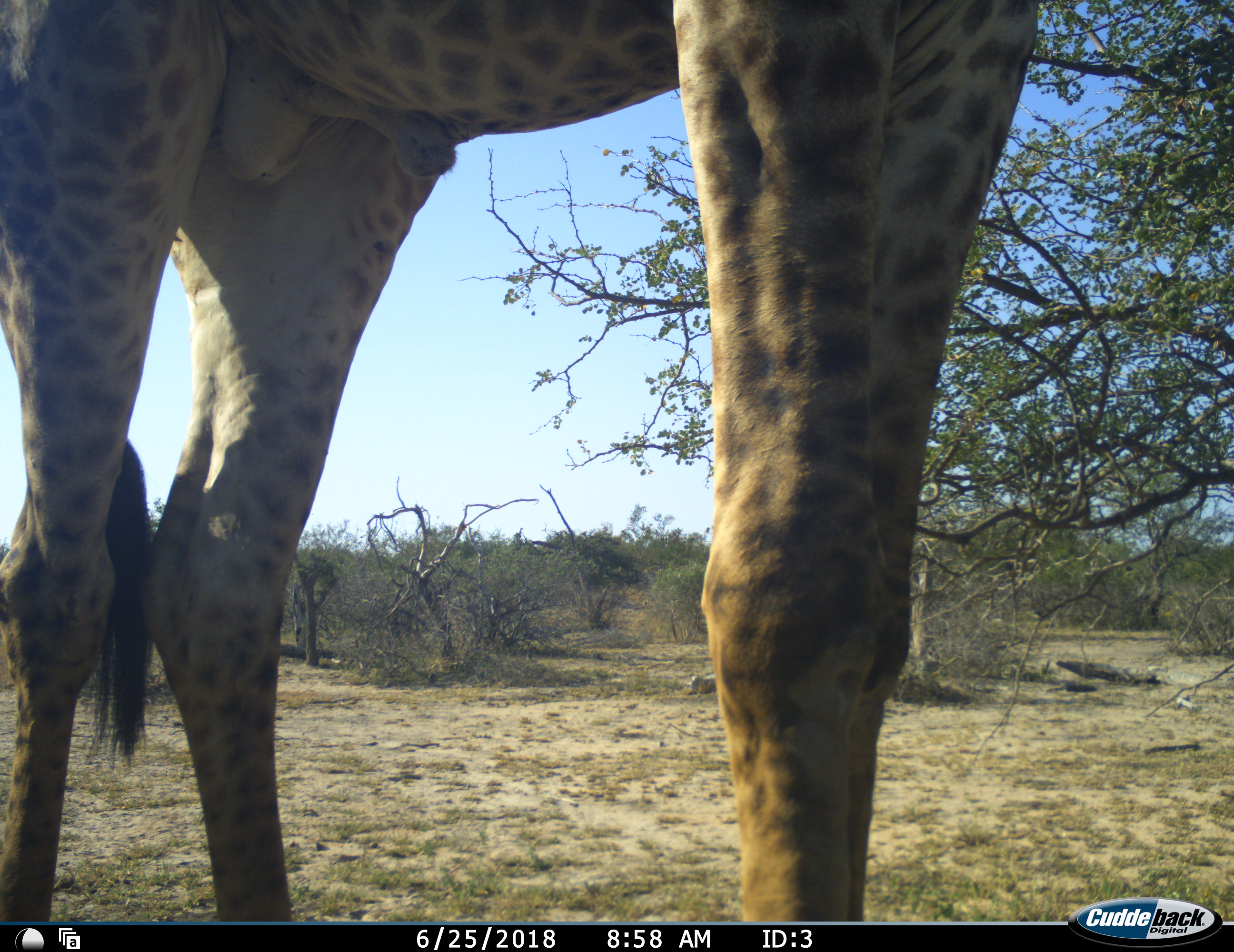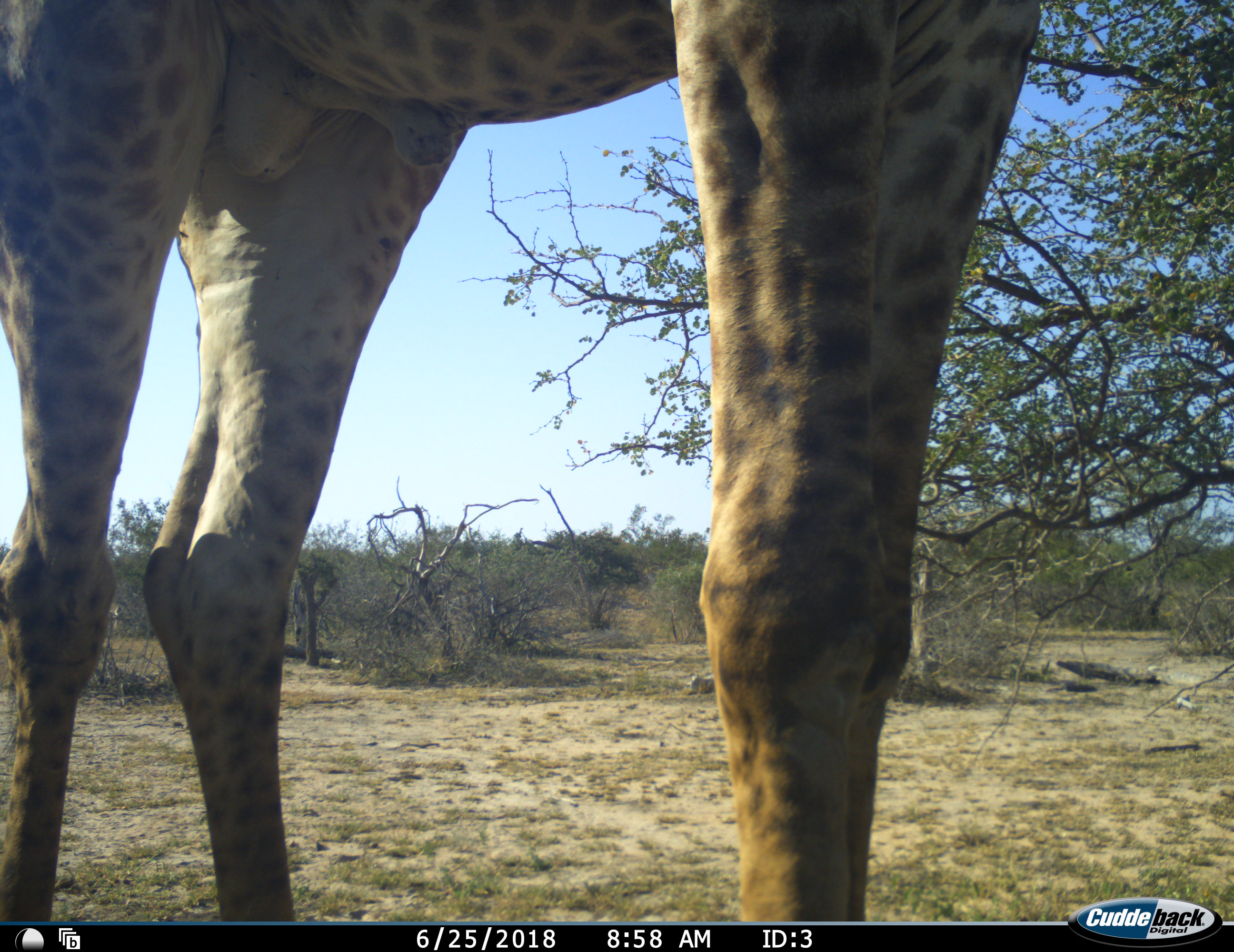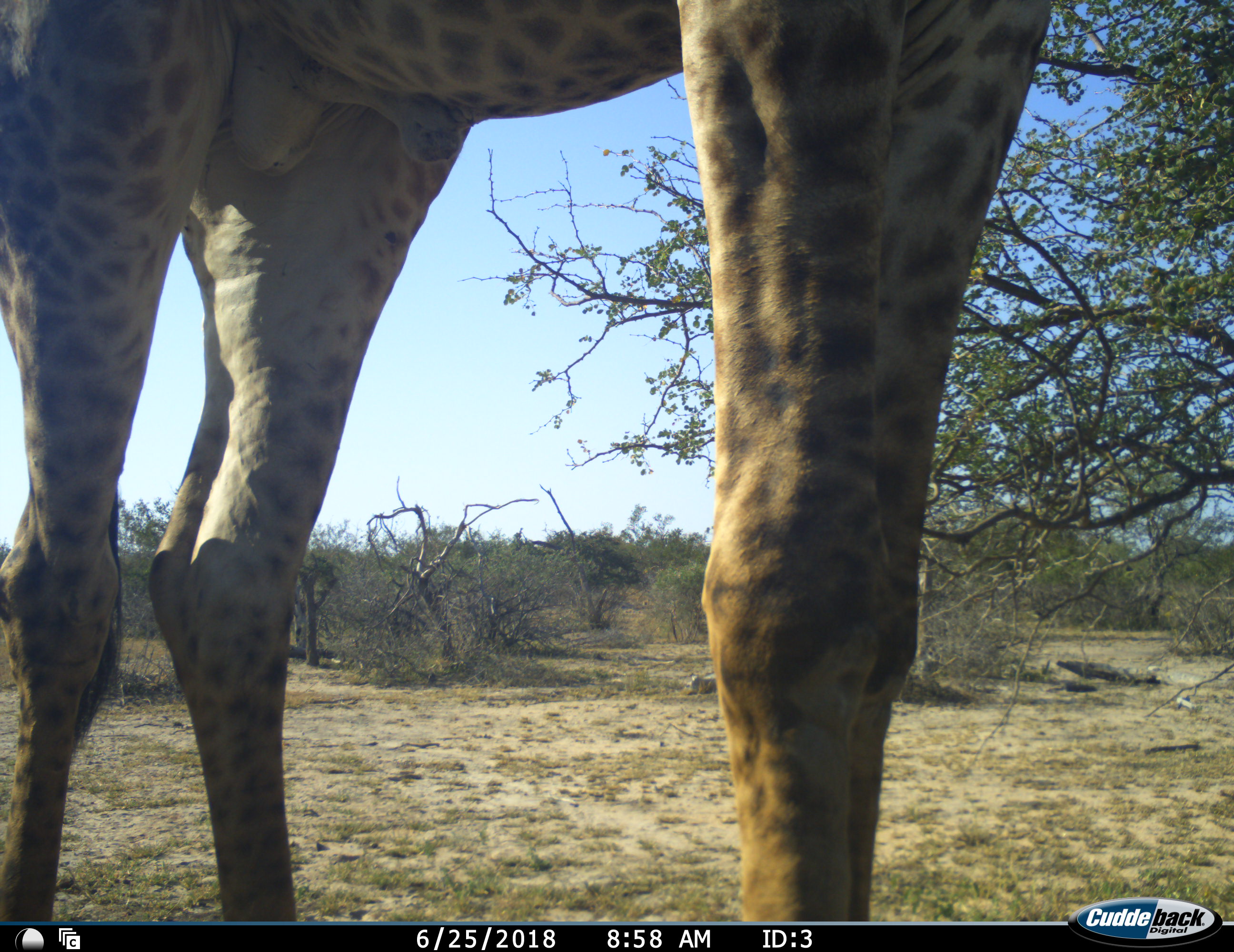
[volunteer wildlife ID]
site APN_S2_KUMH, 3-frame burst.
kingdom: Animalia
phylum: Chordata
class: Mammalia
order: Artiodactyla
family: Giraffidae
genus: Giraffa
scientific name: Giraffa camelopardalis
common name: giraffe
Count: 1.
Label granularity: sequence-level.